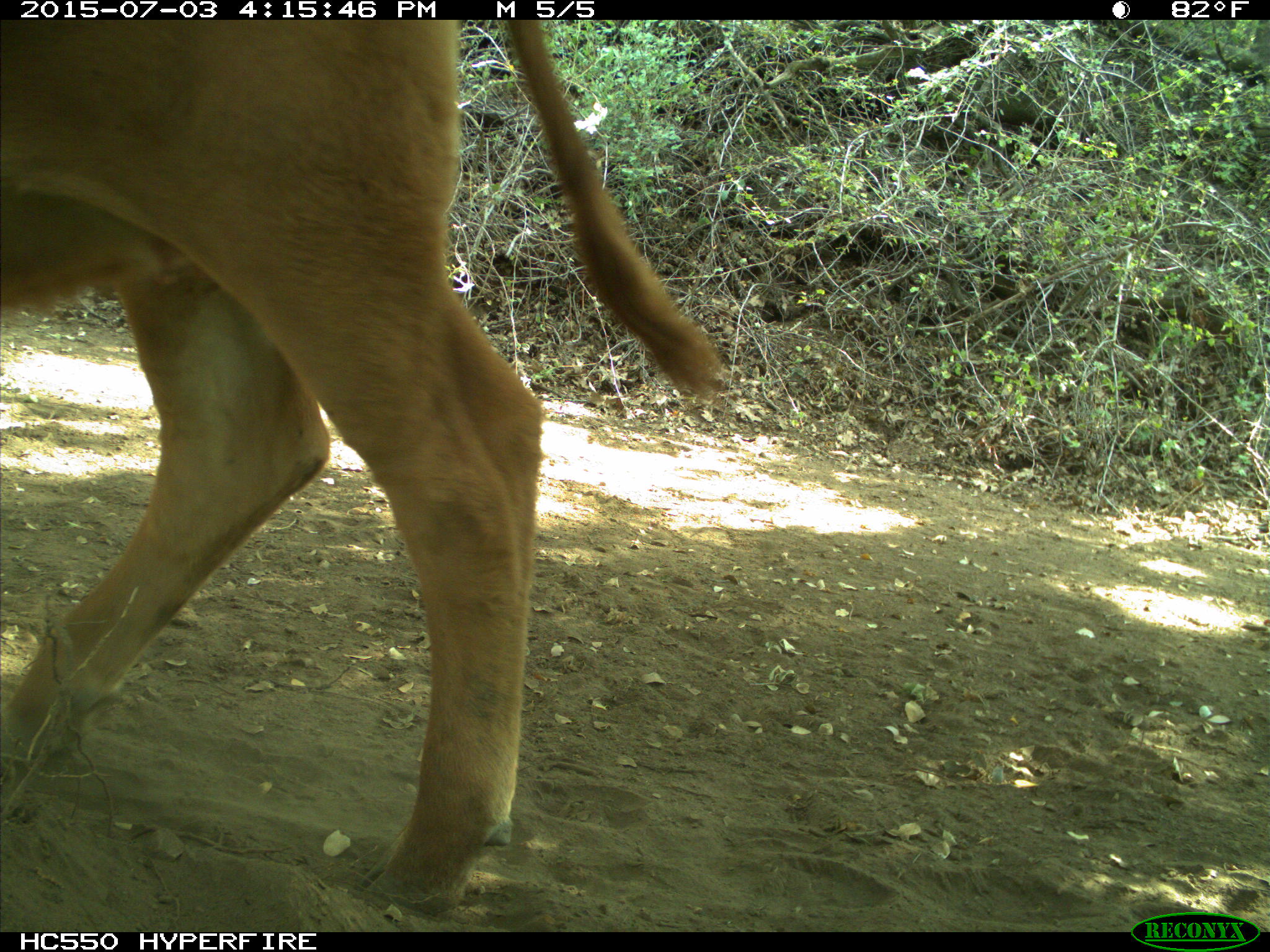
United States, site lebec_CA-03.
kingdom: Animalia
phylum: Chordata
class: Mammalia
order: Artiodactyla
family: Bovidae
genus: Bos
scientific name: Bos taurus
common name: domestic cow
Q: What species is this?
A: Bos taurus (domestic cow).